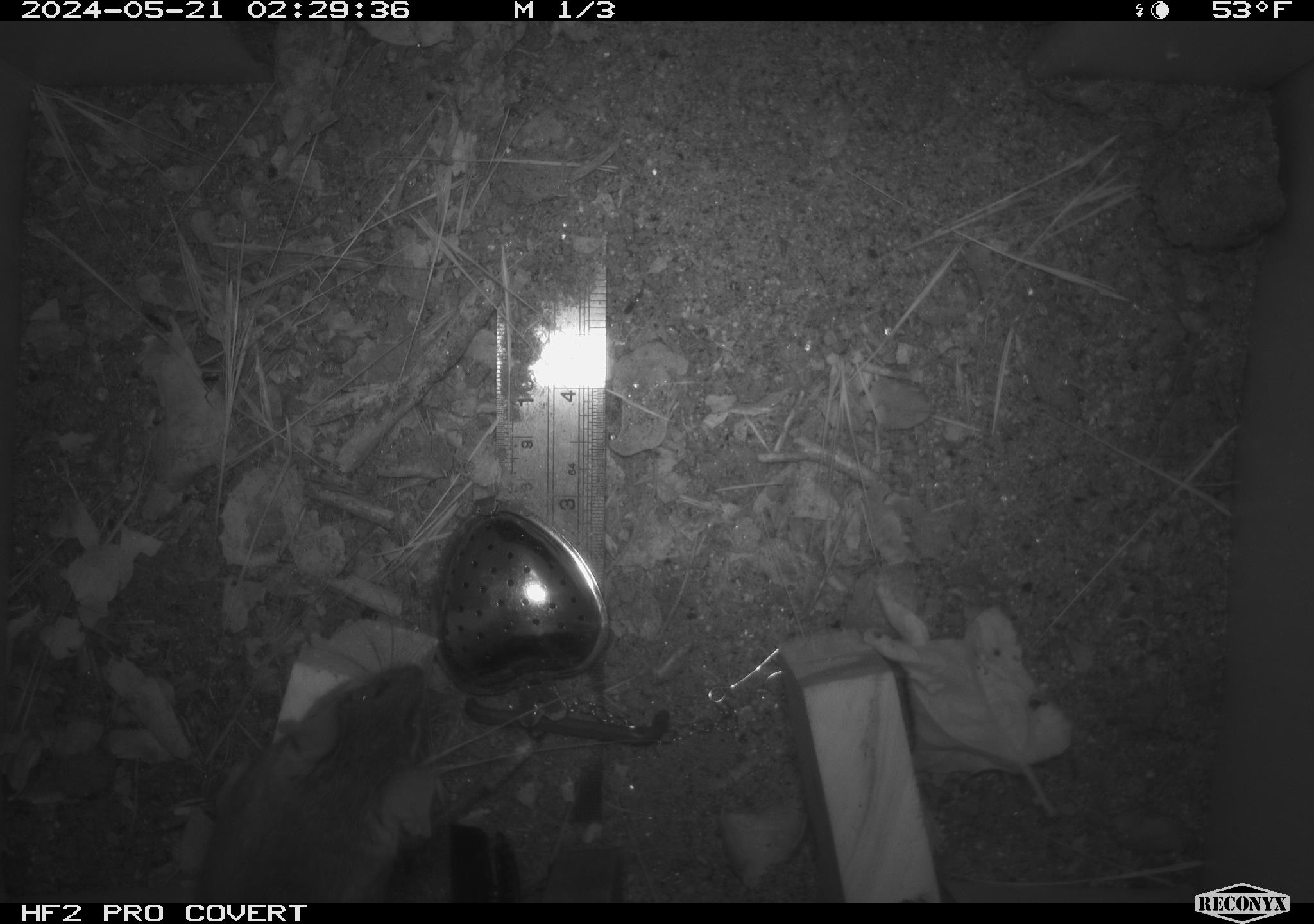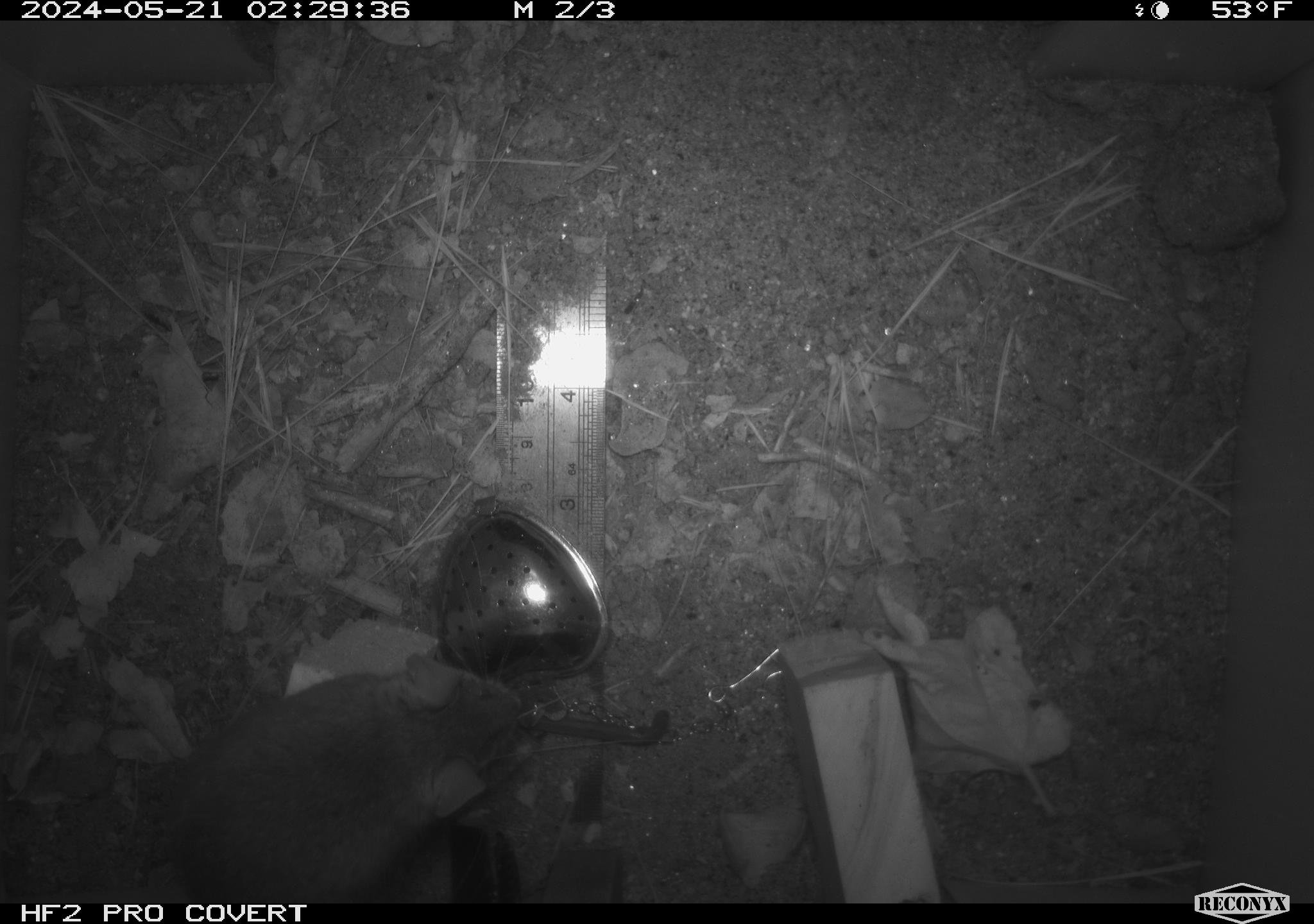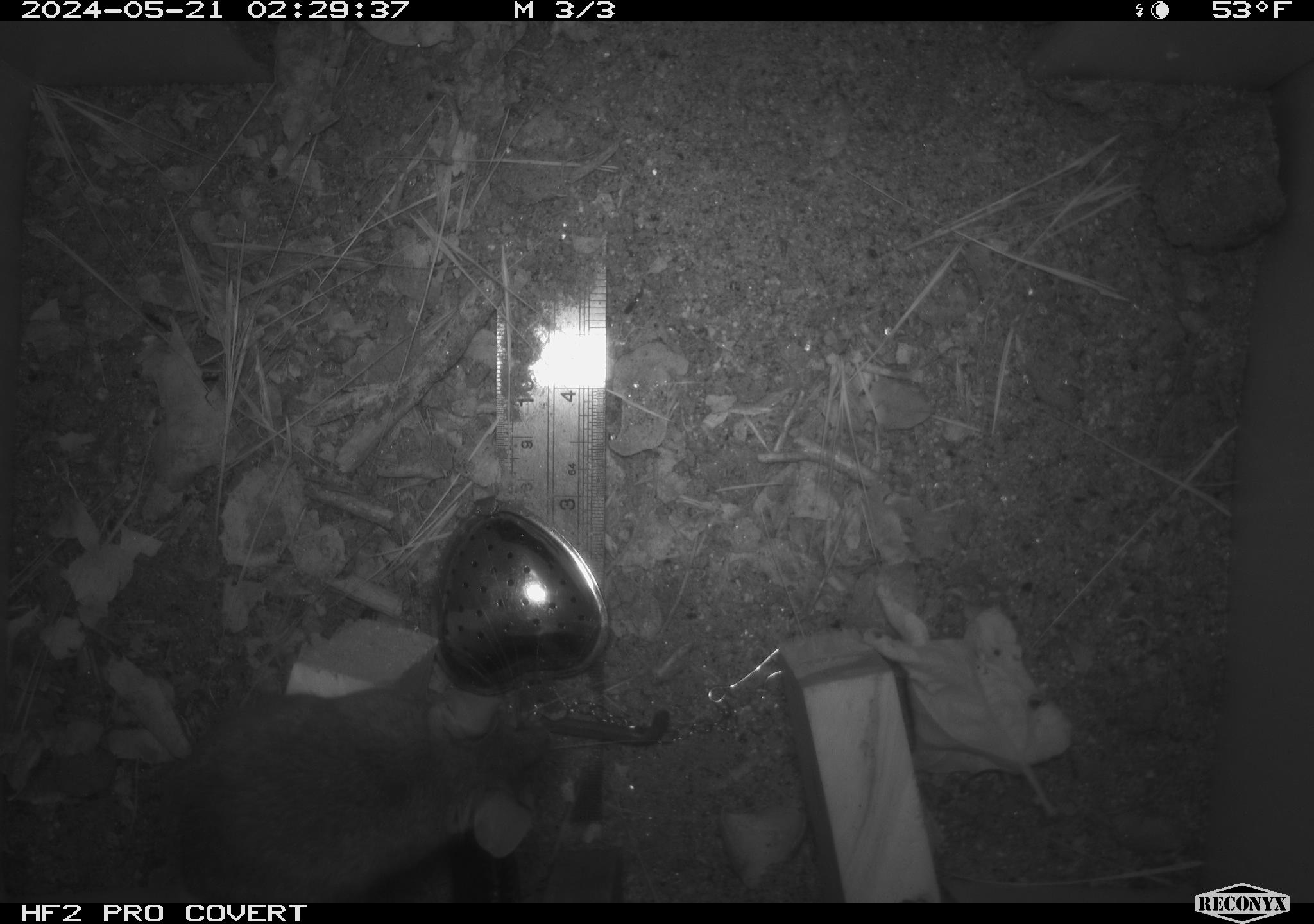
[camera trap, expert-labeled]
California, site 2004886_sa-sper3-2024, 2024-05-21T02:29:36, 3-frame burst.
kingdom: Animalia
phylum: Chordata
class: Mammalia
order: Rodentia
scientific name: Rodentia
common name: mouse species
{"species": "mouse species (Rodentia)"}